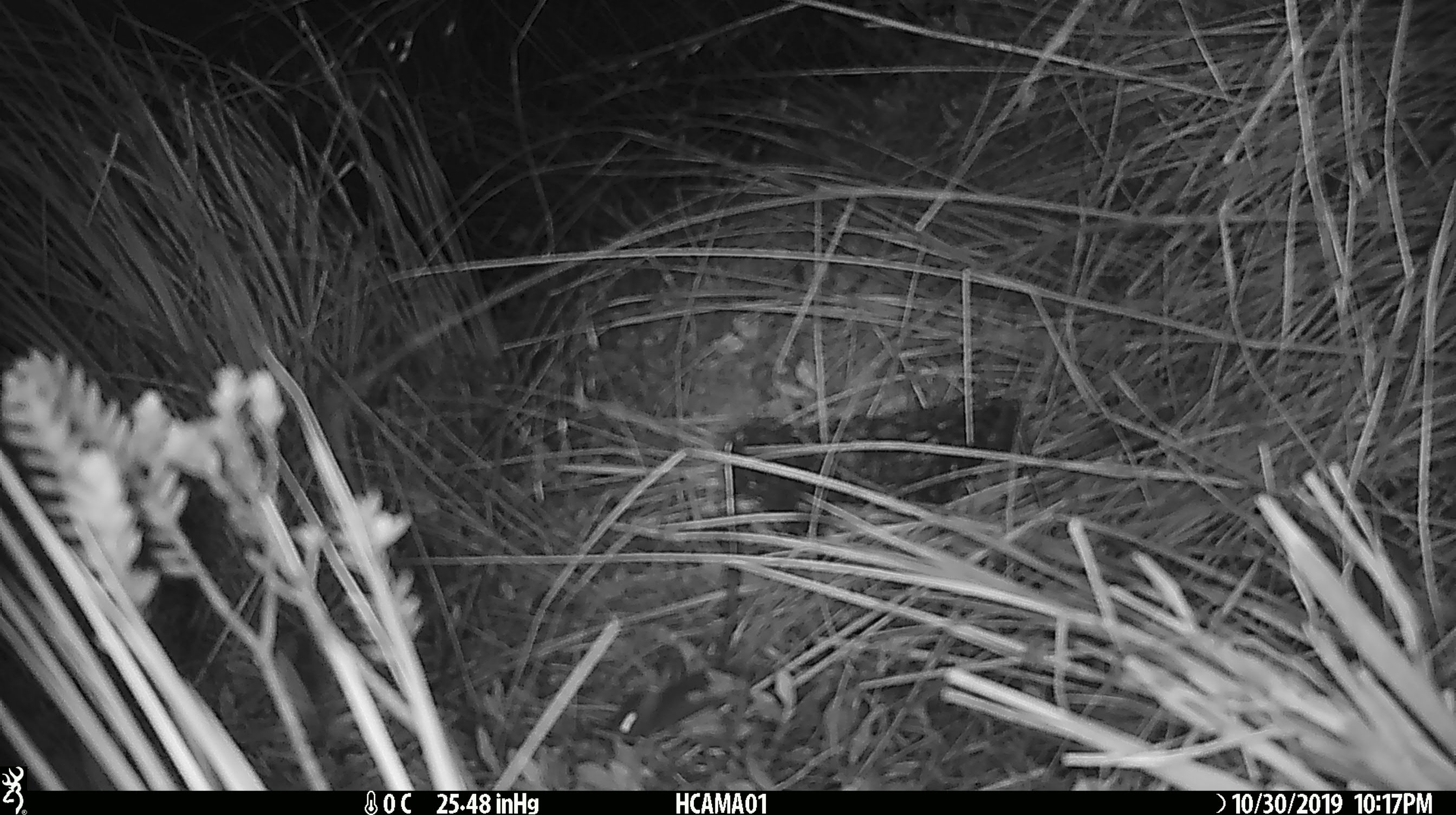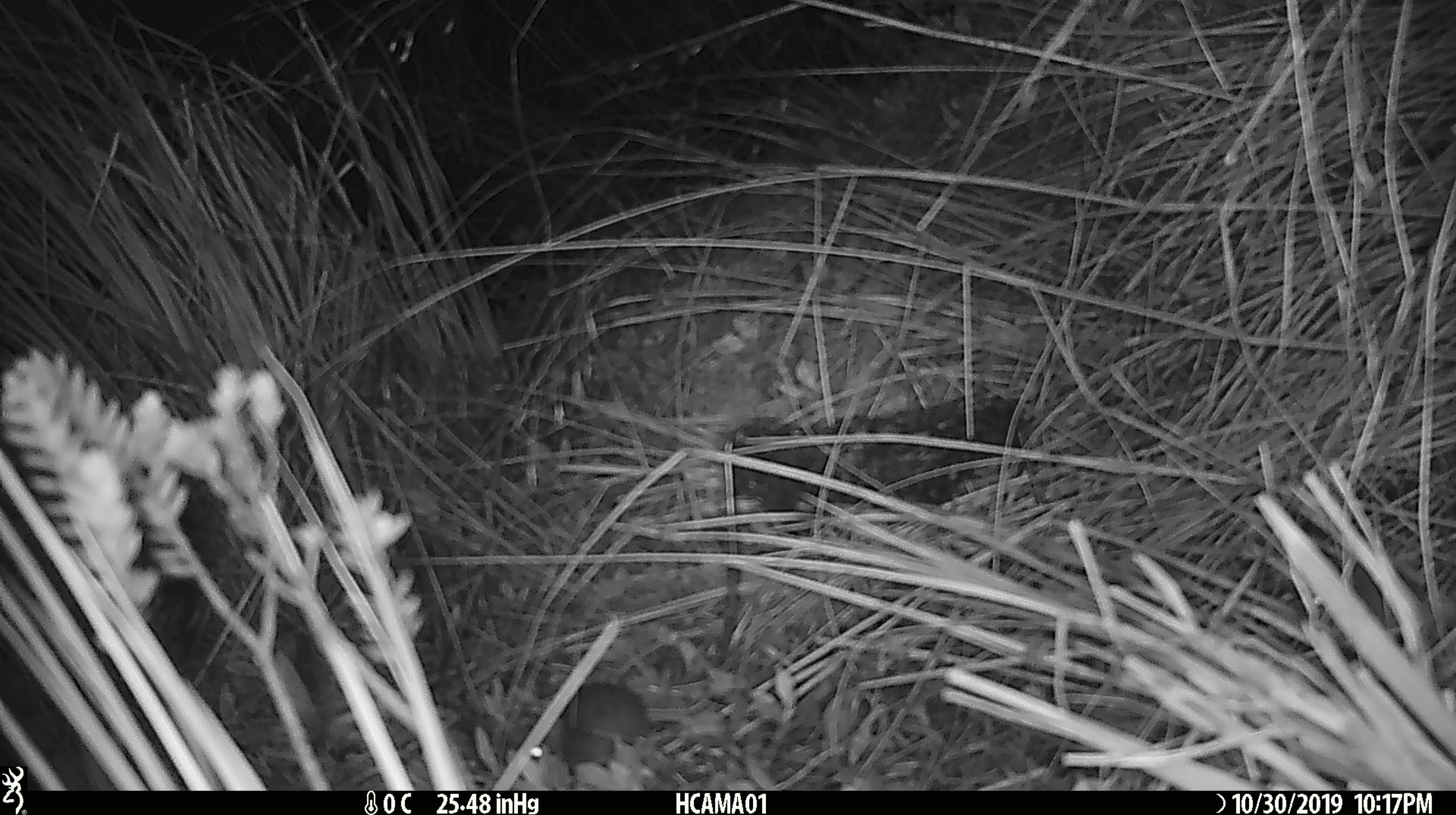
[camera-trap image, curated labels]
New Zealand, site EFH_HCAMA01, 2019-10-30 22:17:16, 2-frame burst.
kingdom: Animalia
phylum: Chordata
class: Mammalia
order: Rodentia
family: Muridae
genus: Mus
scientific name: Mus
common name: mouse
Mouse (Mus).